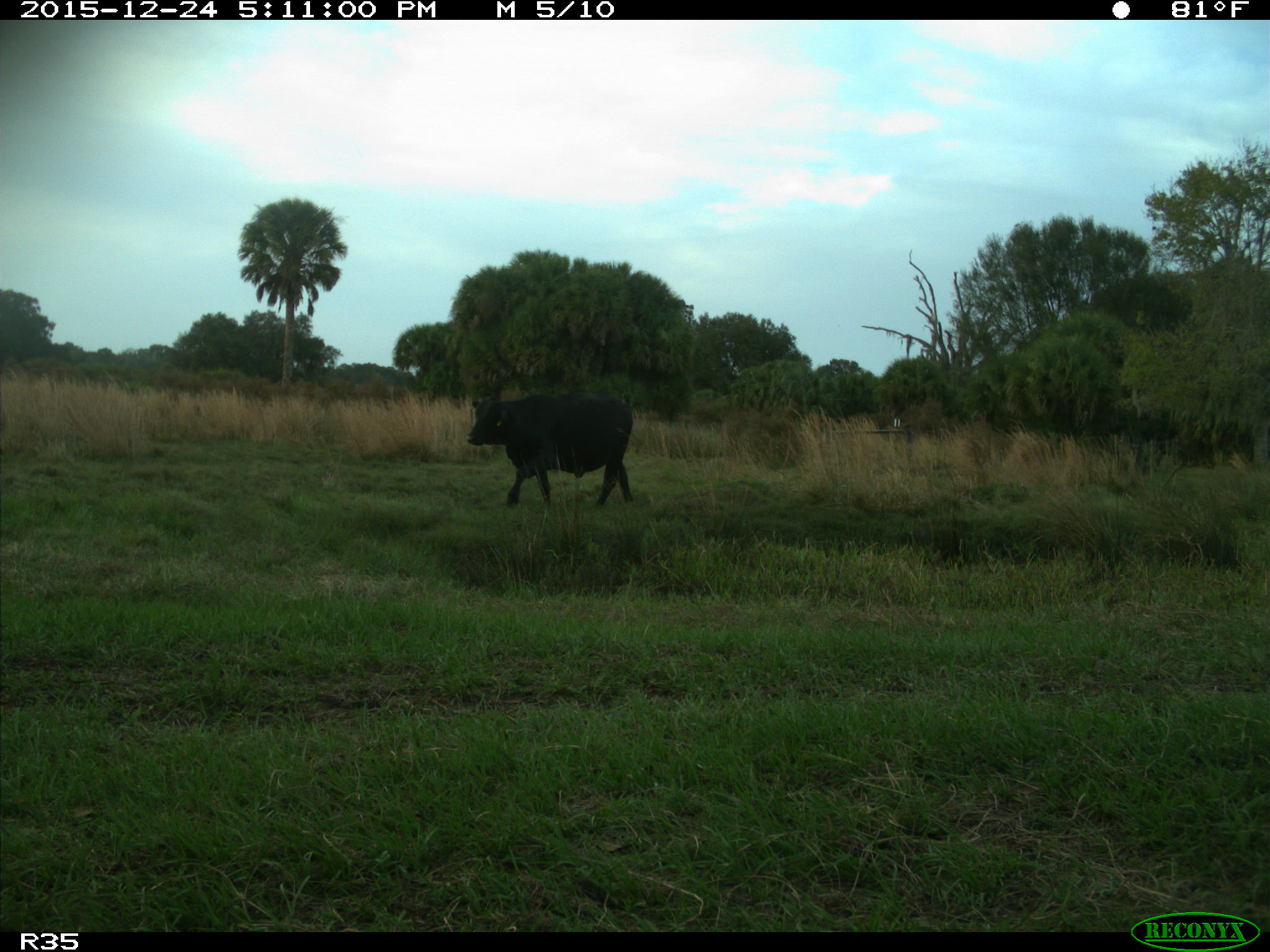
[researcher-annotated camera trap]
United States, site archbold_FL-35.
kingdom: Animalia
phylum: Chordata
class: Mammalia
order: Artiodactyla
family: Bovidae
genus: Bos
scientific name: Bos taurus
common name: domestic cow